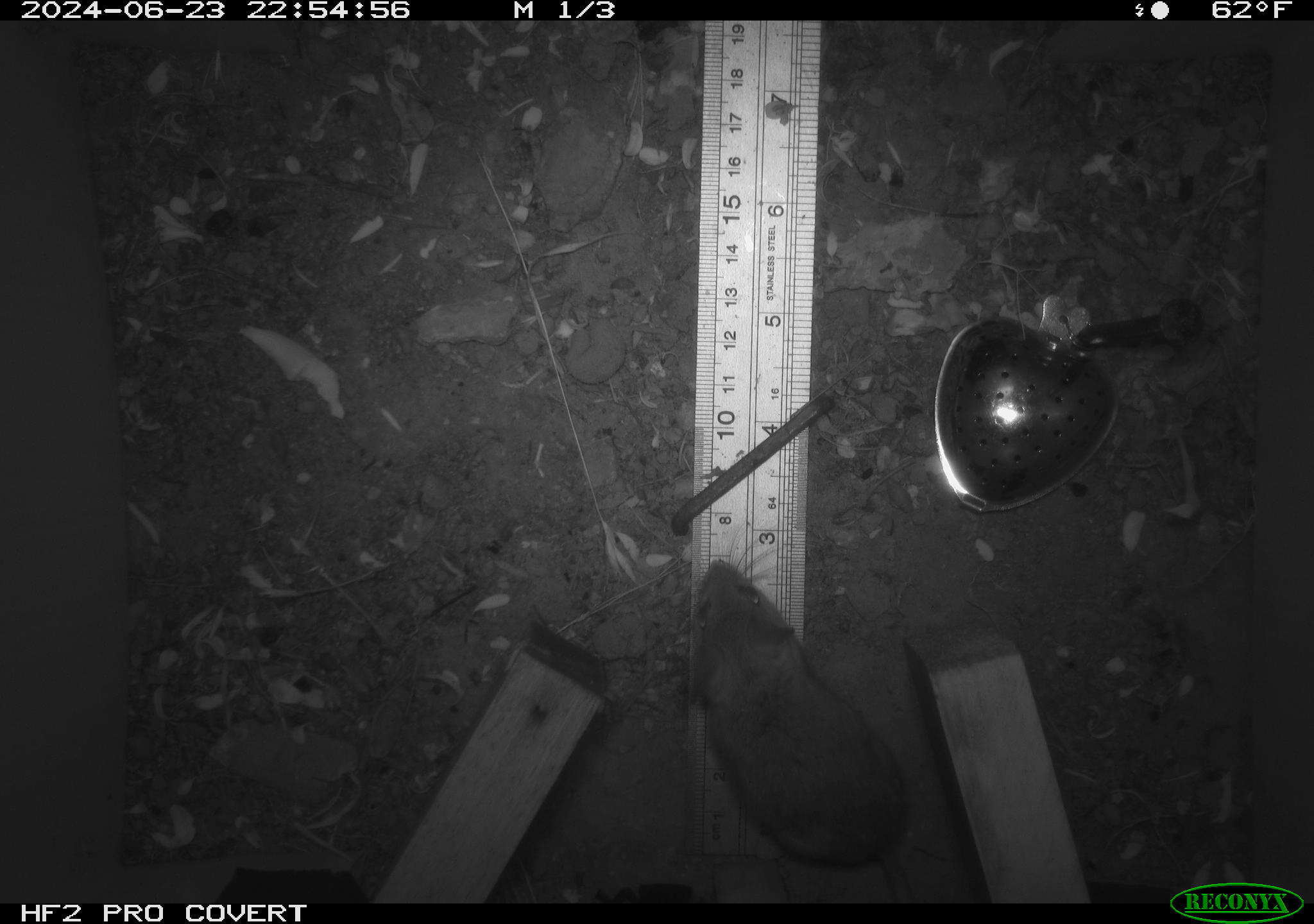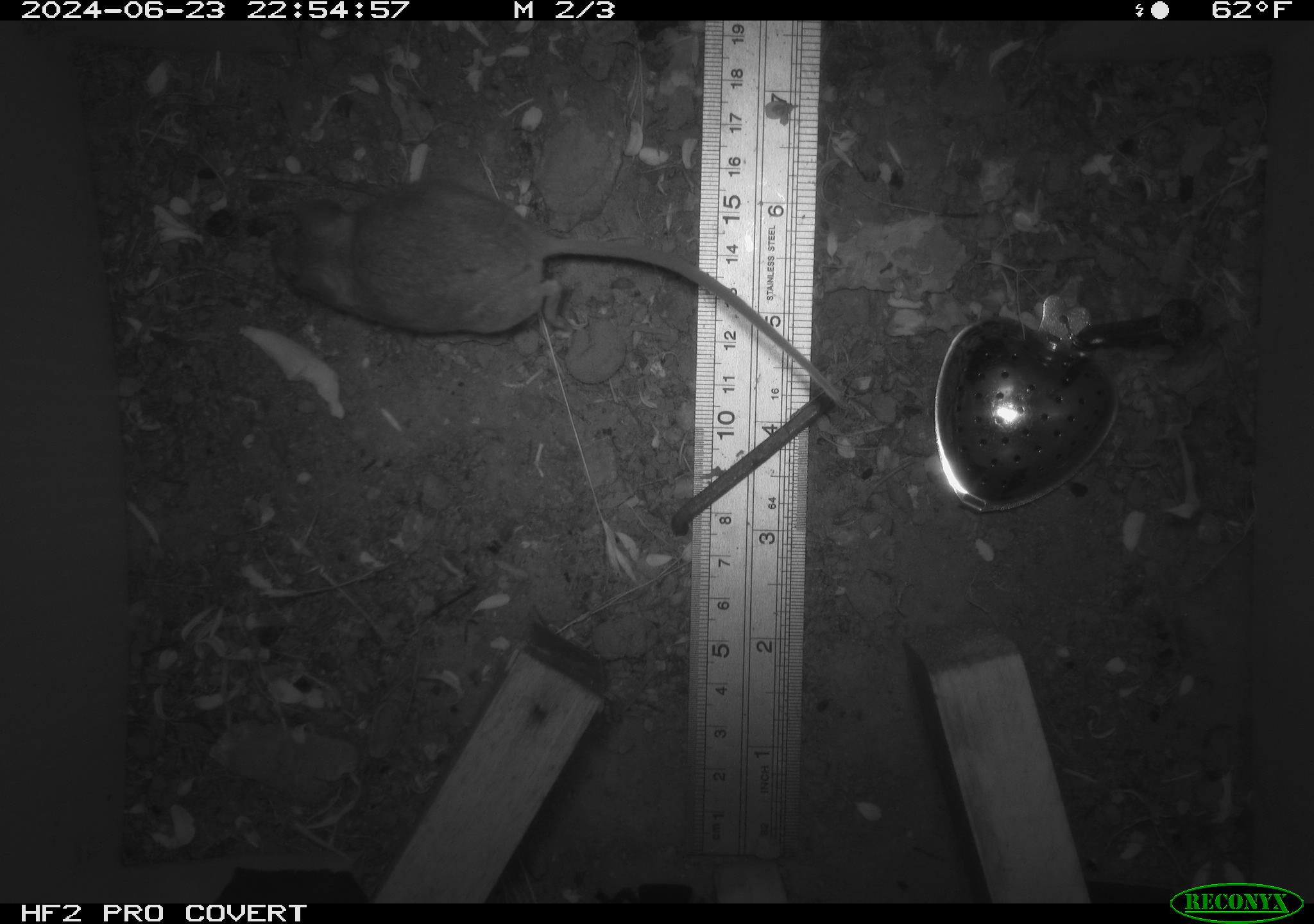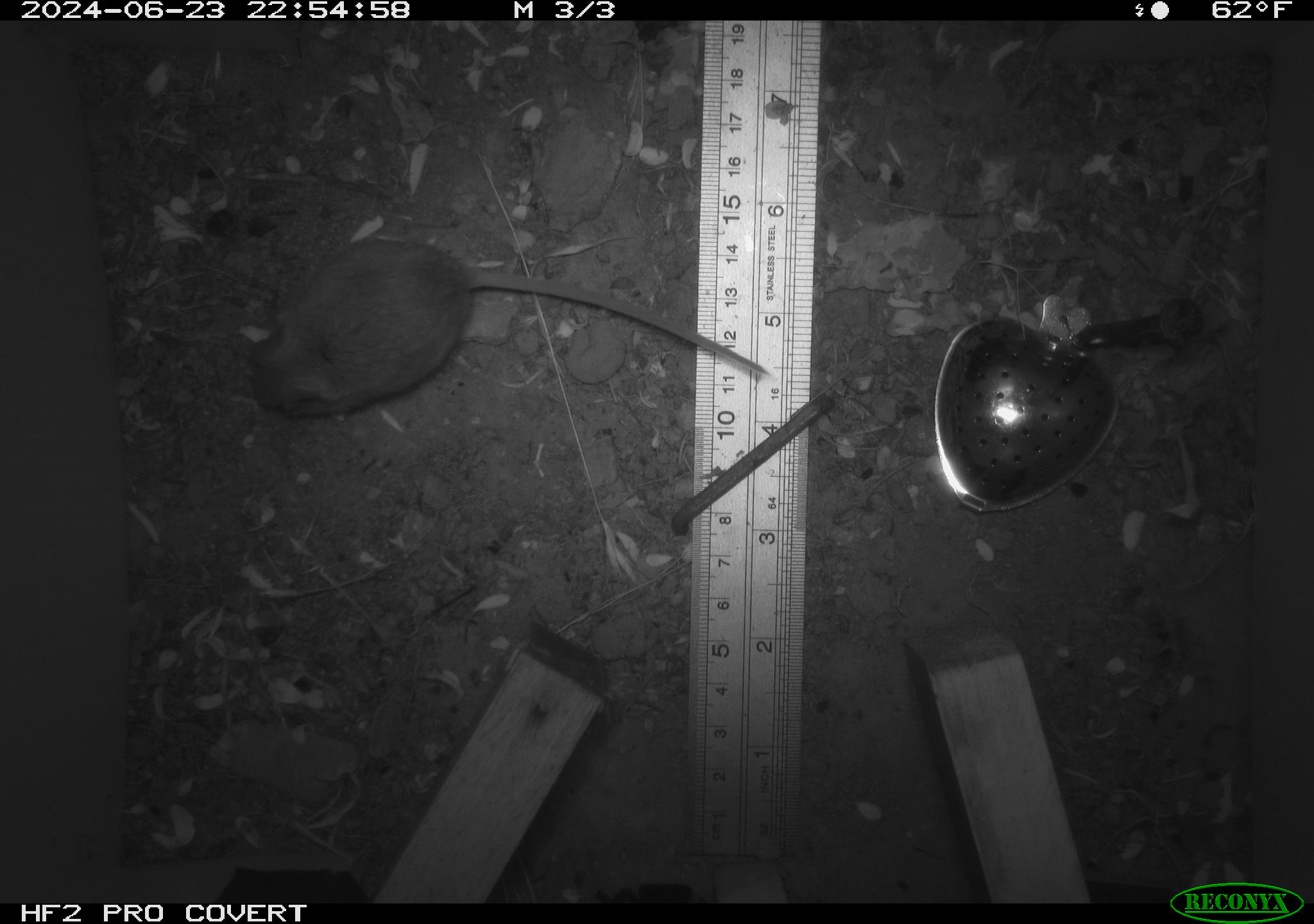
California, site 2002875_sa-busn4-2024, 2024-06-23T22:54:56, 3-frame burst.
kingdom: Animalia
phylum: Chordata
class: Mammalia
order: Rodentia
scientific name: Rodentia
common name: rodent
Rodent (Rodentia).